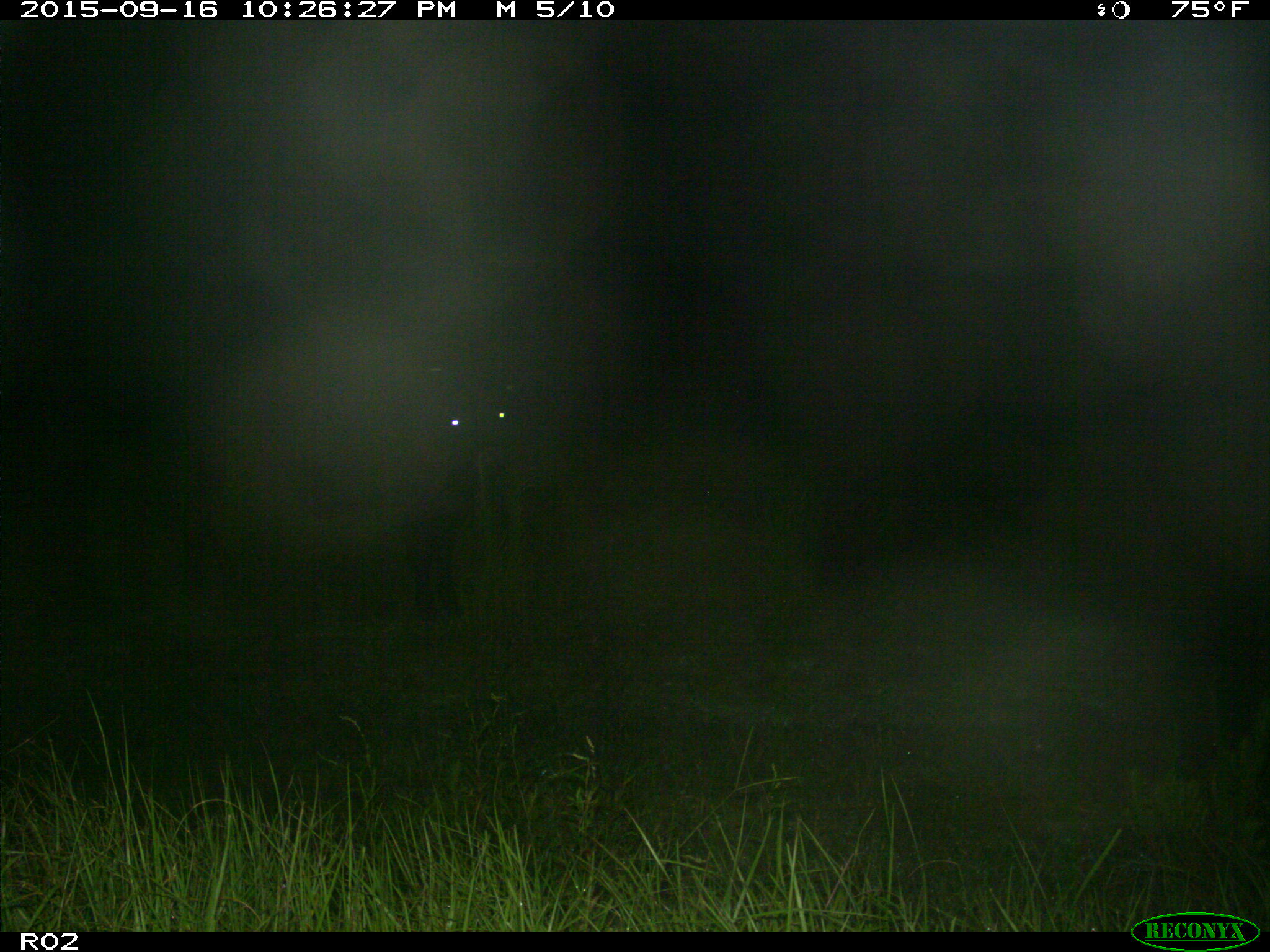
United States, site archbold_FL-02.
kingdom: Animalia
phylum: Chordata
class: Mammalia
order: Artiodactyla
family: Bovidae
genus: Bos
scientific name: Bos taurus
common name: domestic cow